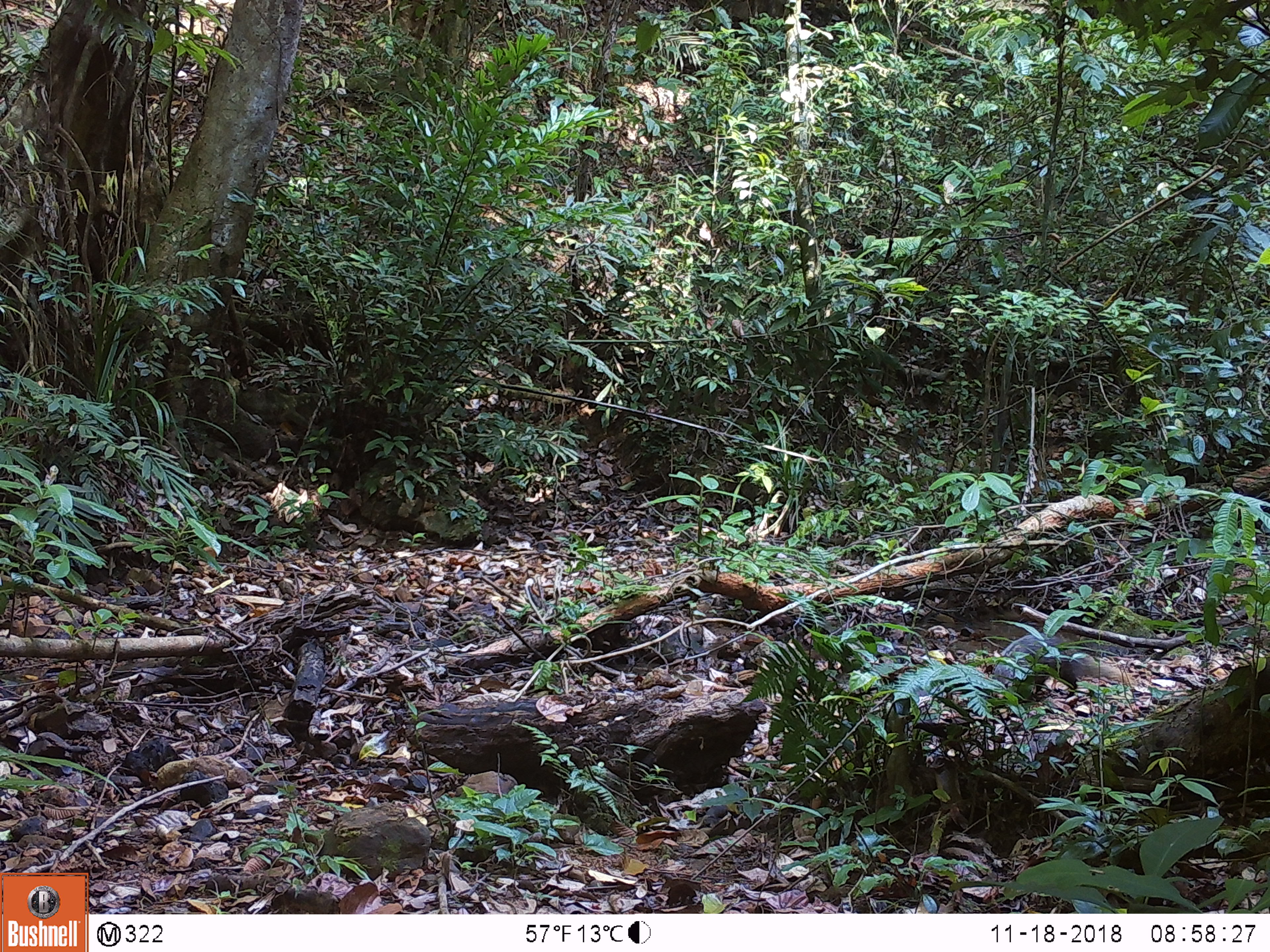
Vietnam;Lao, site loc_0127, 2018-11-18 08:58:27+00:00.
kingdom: Animalia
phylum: Chordata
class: Mammalia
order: Carnivora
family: Herpestidae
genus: Urva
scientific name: Urva urva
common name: crab-eating mongoose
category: crab eating mongoose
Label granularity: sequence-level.